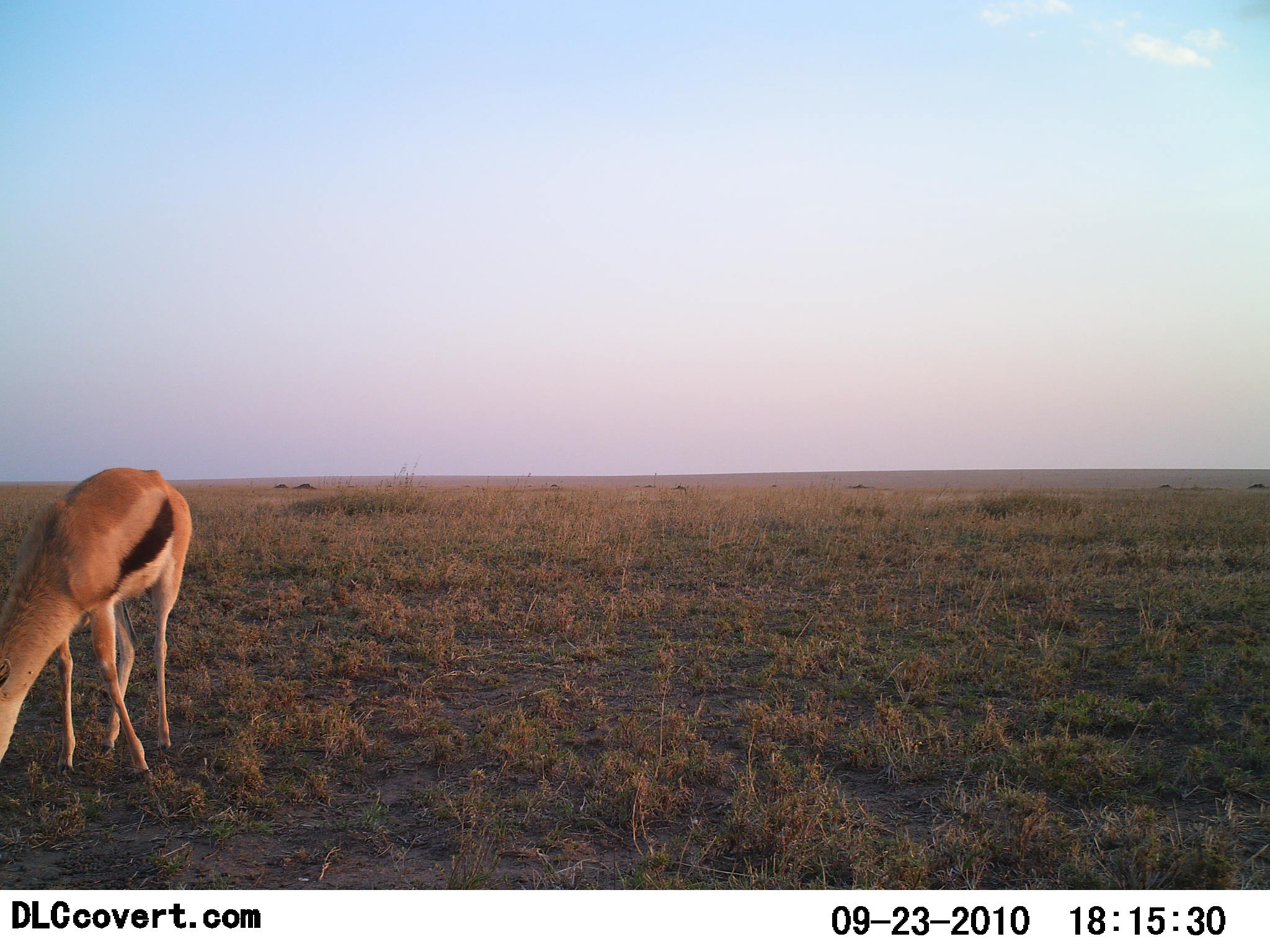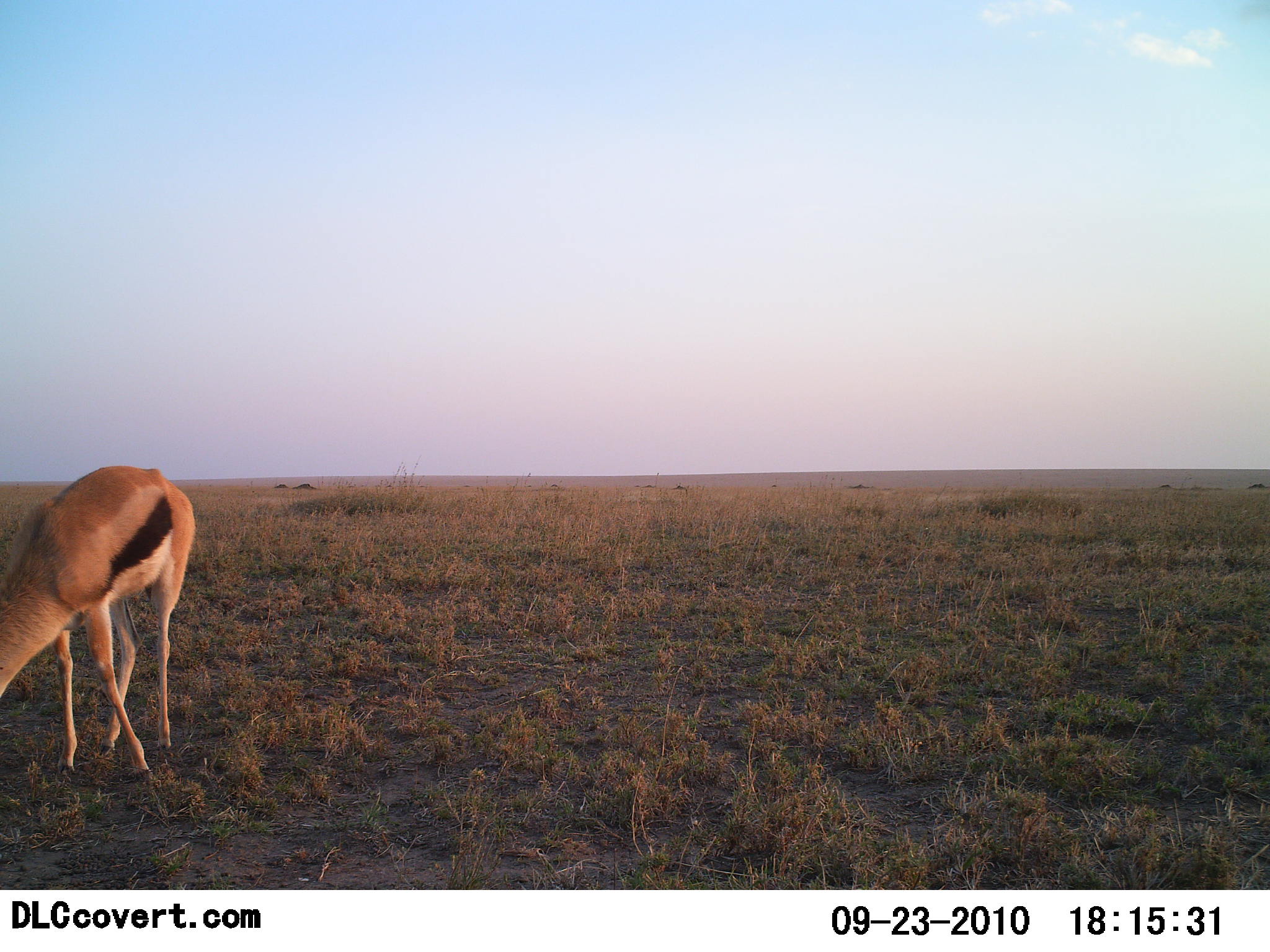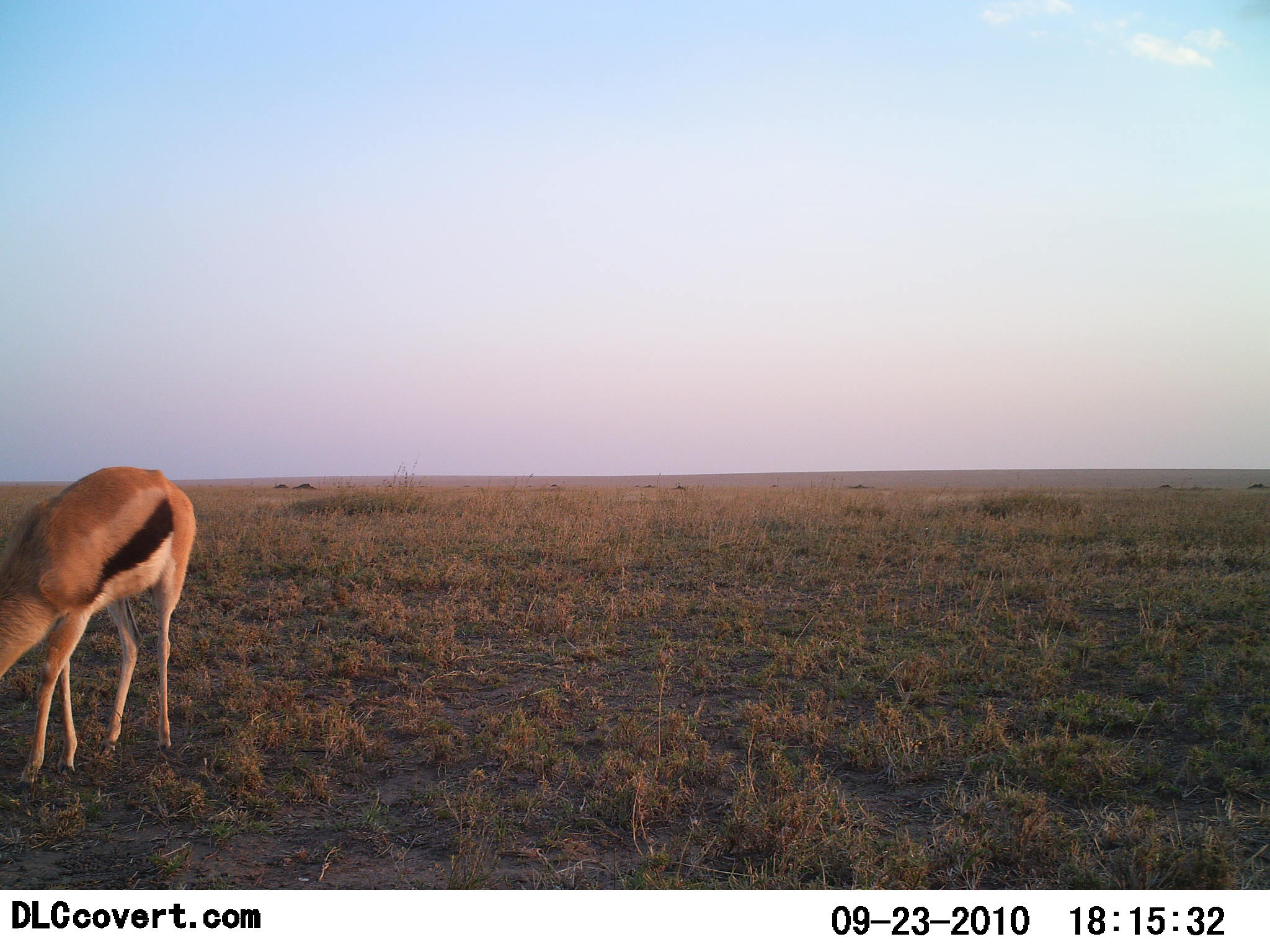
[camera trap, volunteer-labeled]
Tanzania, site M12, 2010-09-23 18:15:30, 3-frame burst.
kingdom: Animalia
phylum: Chordata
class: Mammalia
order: Artiodactyla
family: Bovidae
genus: Eudorcas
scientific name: Eudorcas thomsonii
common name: thomson's gazelle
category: gazellethomsons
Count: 1.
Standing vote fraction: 6%.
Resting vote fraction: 0%.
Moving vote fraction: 0%.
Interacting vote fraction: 0%.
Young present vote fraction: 0%.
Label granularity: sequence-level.